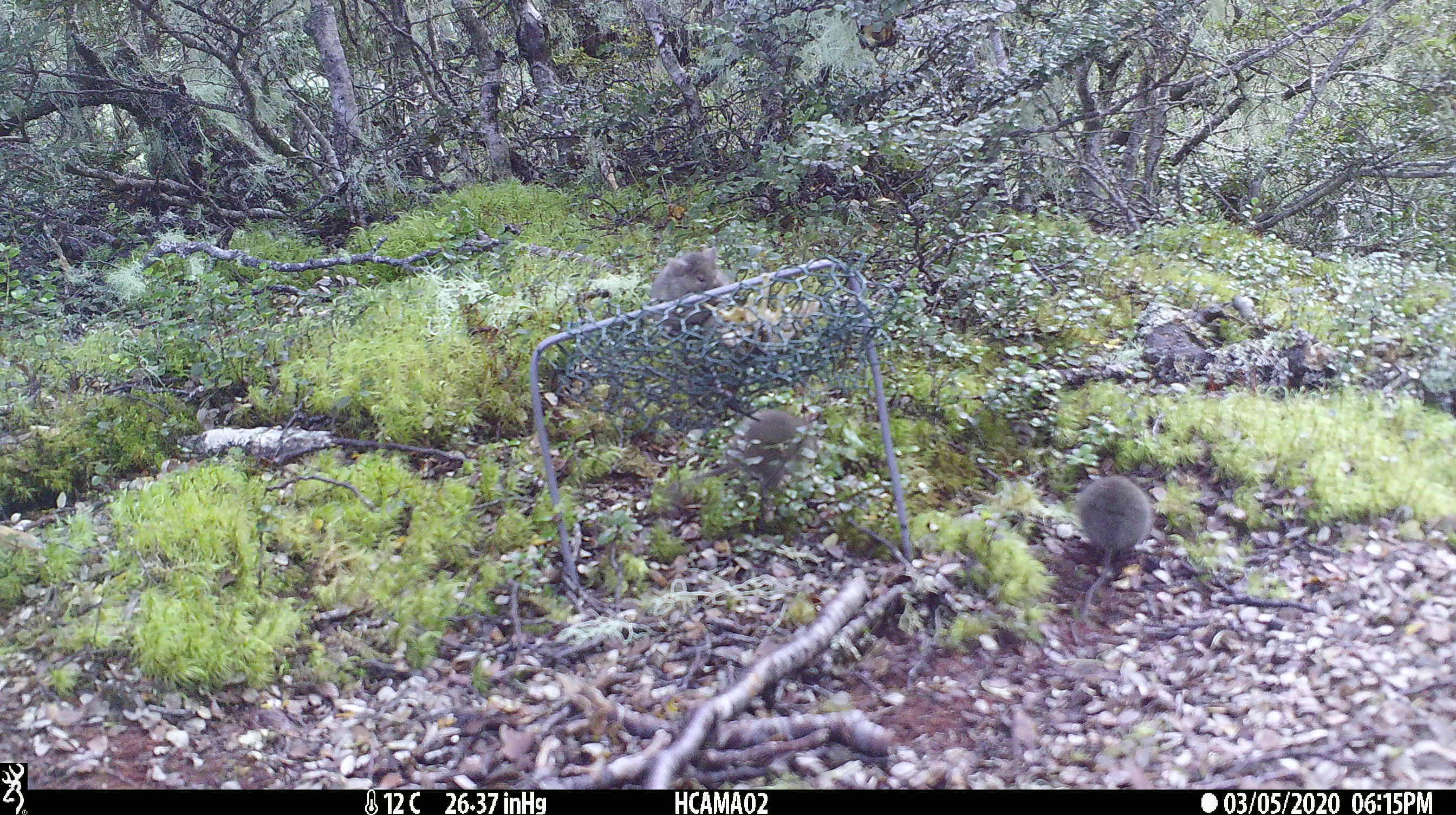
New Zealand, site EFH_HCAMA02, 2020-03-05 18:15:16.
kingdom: Animalia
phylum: Chordata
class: Mammalia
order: Rodentia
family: Muridae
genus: Mus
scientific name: Mus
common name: mouse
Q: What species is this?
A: Mouse (Mus).